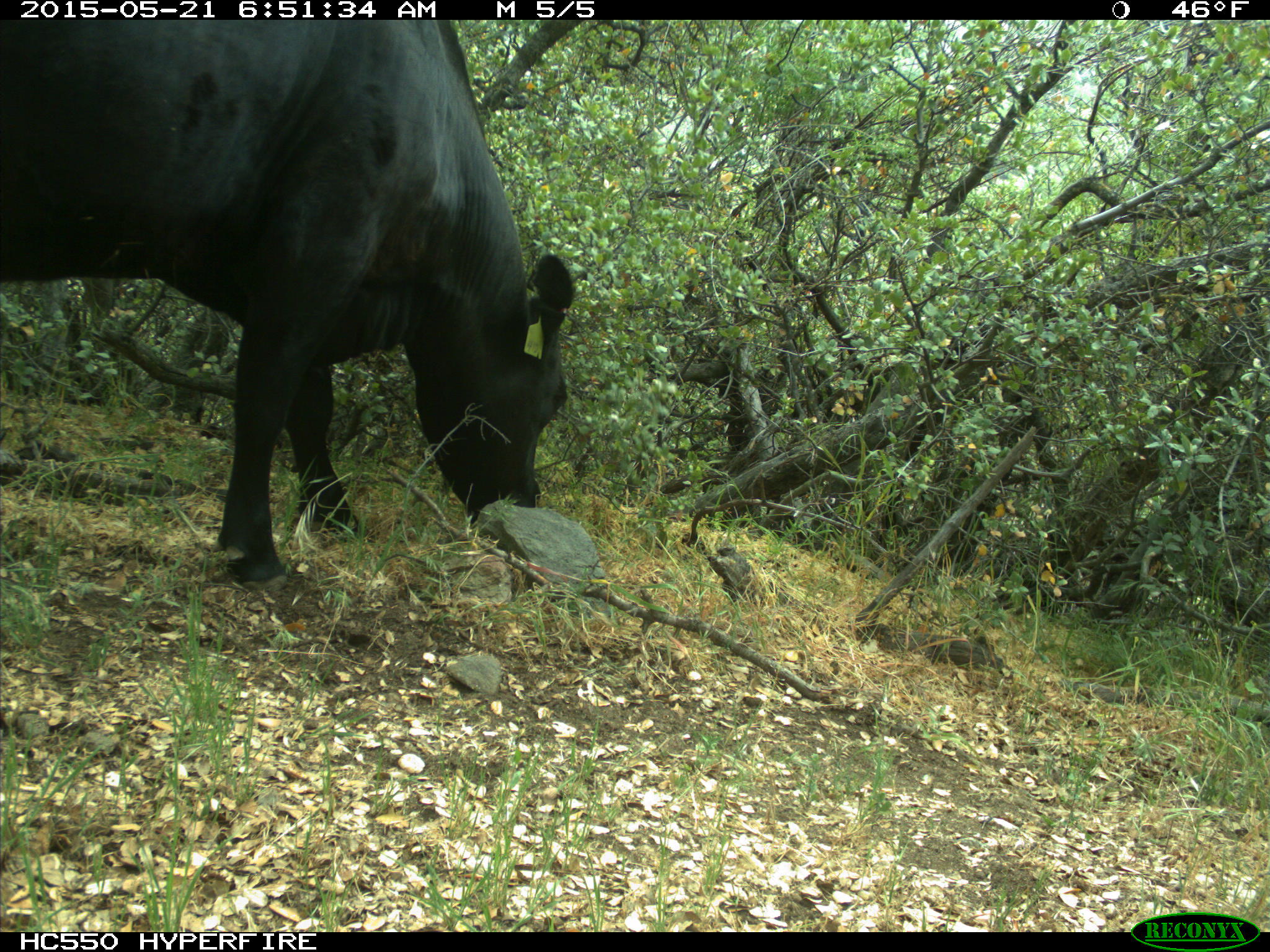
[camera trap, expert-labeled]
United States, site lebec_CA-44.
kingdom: Animalia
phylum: Chordata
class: Mammalia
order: Artiodactyla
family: Bovidae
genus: Bos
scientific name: Bos taurus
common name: domestic cow